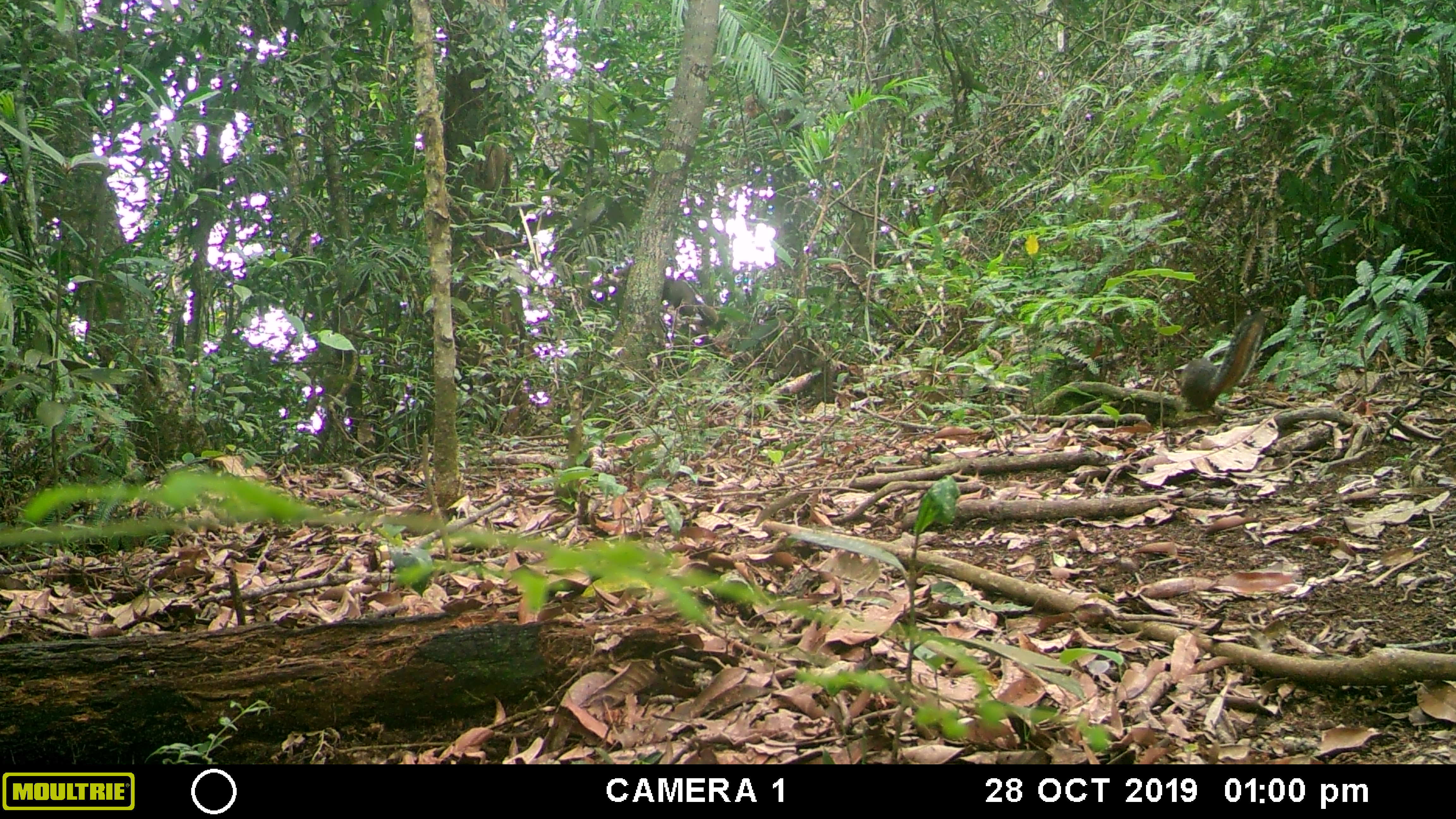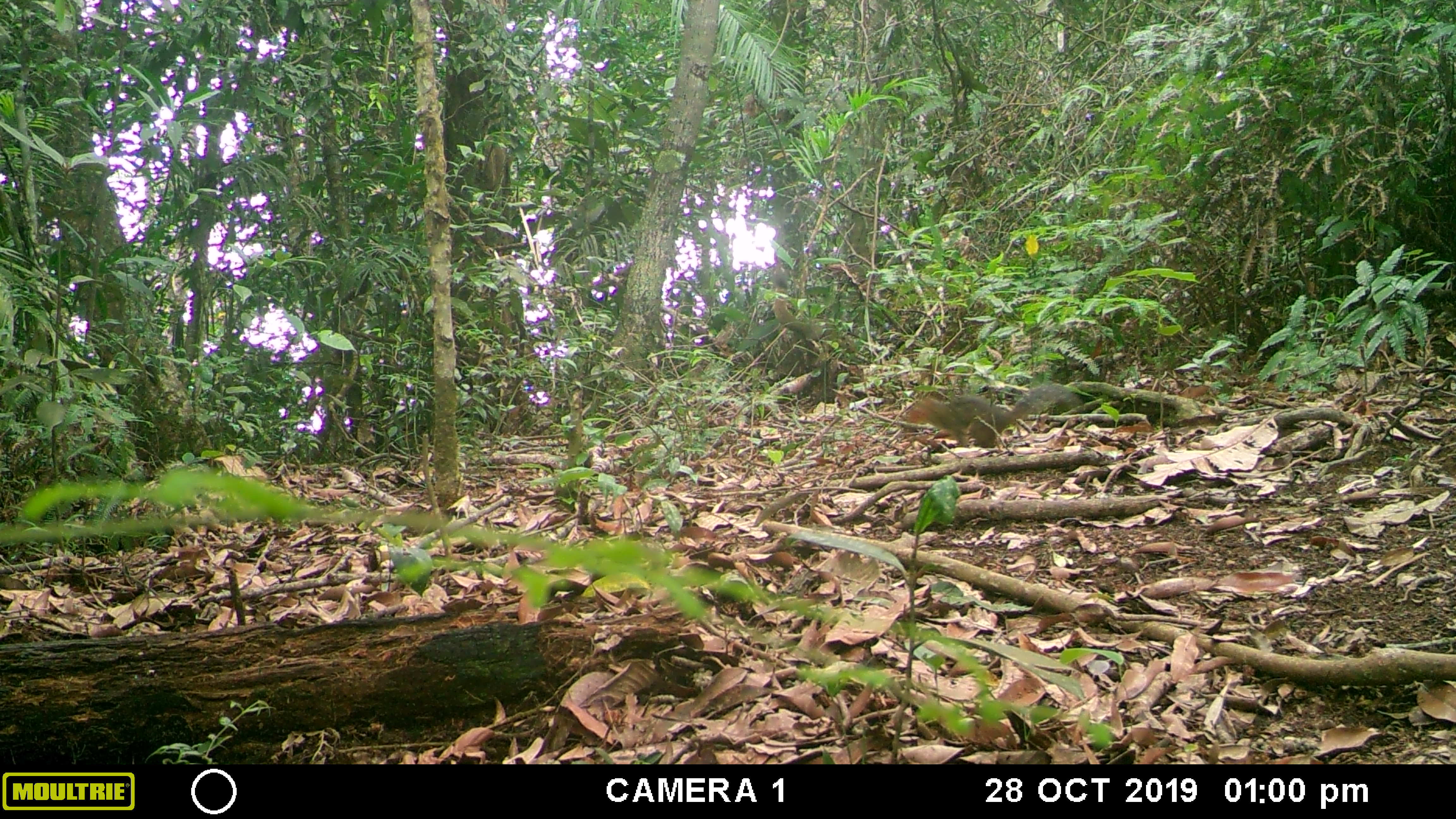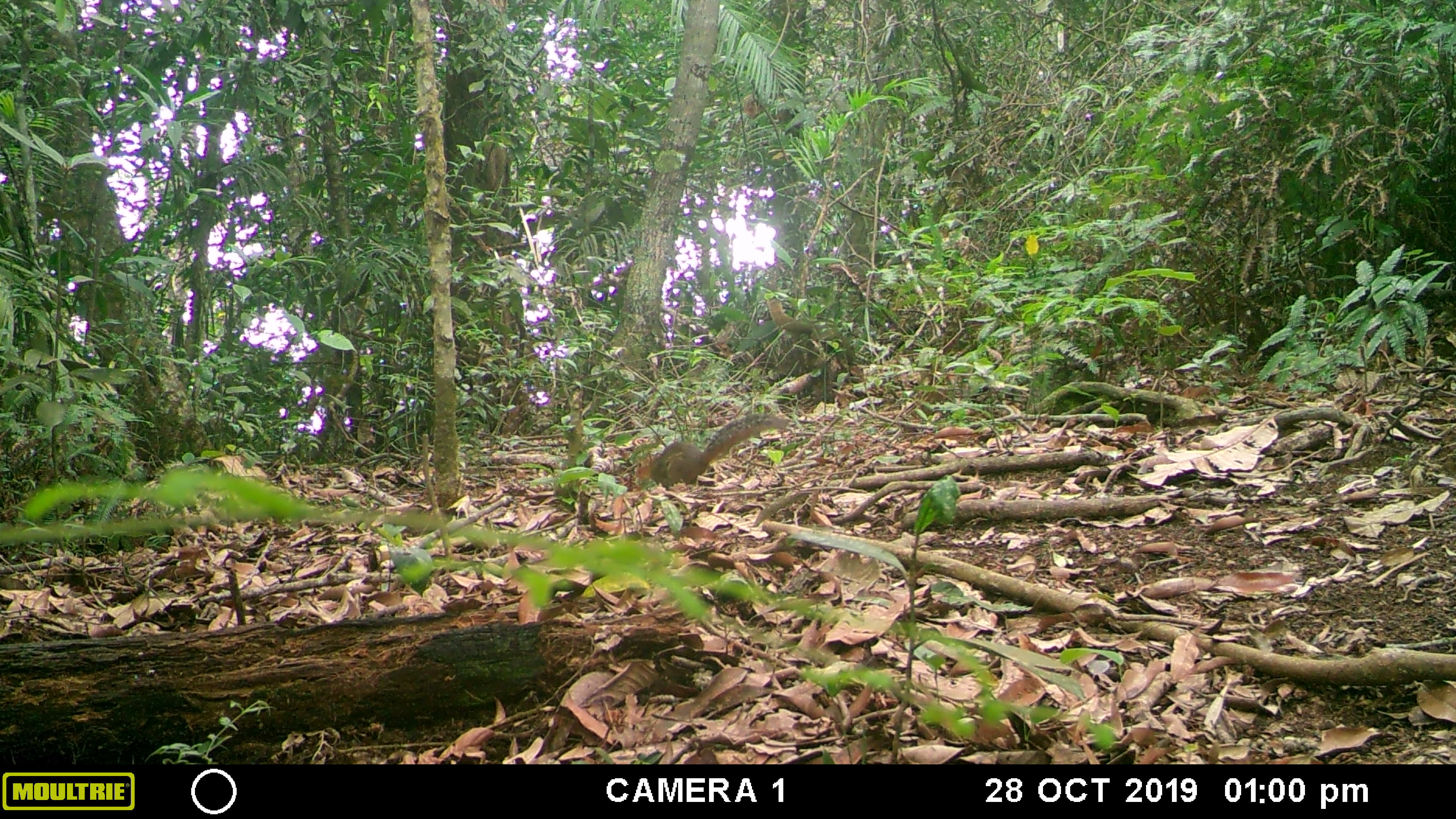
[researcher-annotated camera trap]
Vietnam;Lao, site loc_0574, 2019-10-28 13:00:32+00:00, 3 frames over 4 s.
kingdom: Animalia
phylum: Chordata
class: Mammalia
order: Rodentia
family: Sciuridae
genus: Dremomys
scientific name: Dremomys rufigenis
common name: red-cheeked squirrel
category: red cheeked squirrel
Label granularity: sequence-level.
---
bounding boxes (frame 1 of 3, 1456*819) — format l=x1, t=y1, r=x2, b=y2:
red cheeked squirrel: l=1176, t=313, r=1266, b=412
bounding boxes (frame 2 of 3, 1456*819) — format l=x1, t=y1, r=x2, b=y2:
red cheeked squirrel: l=906, t=384, r=1085, b=448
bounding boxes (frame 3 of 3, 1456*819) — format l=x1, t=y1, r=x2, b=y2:
red cheeked squirrel: l=633, t=411, r=791, b=490